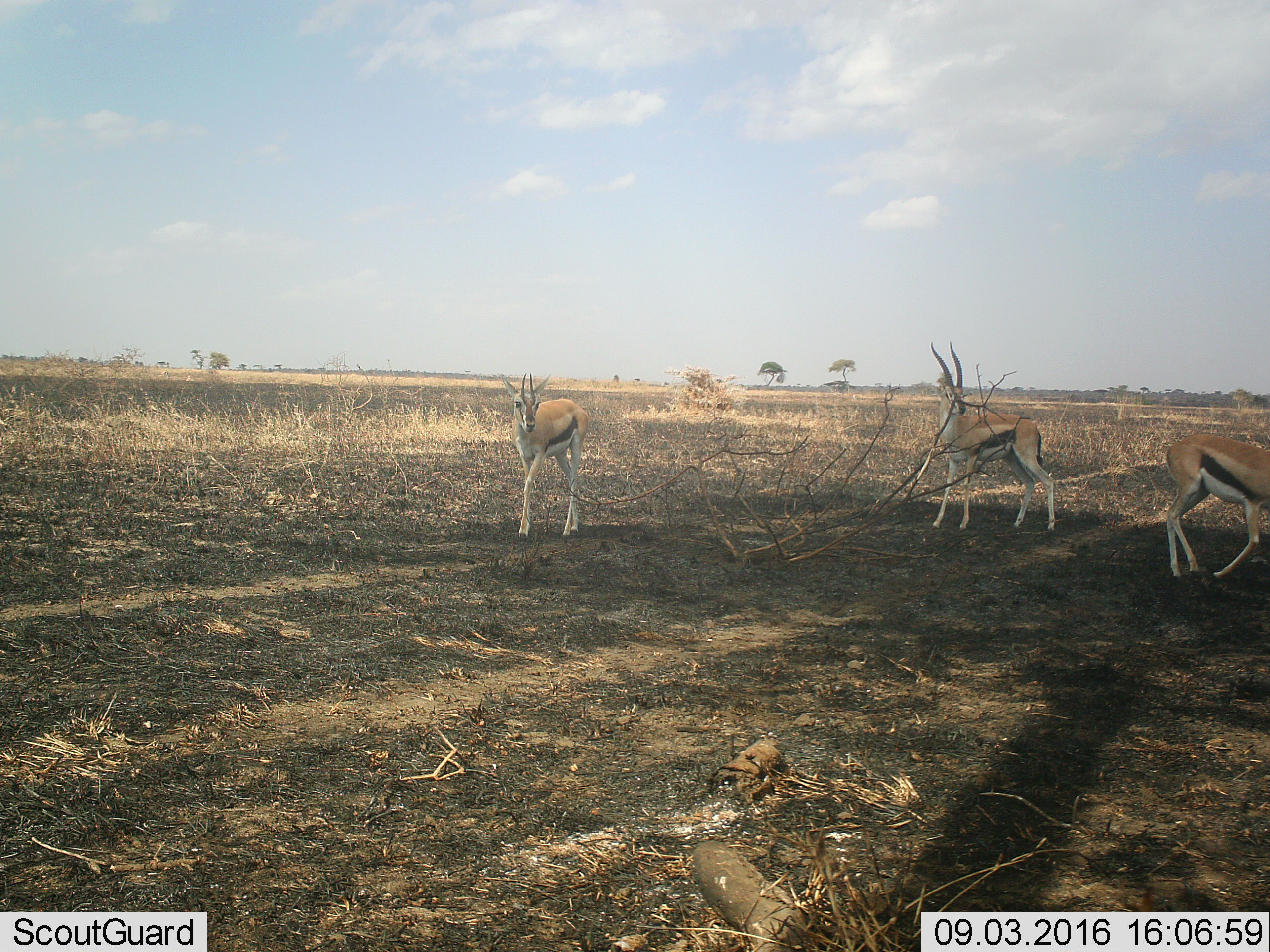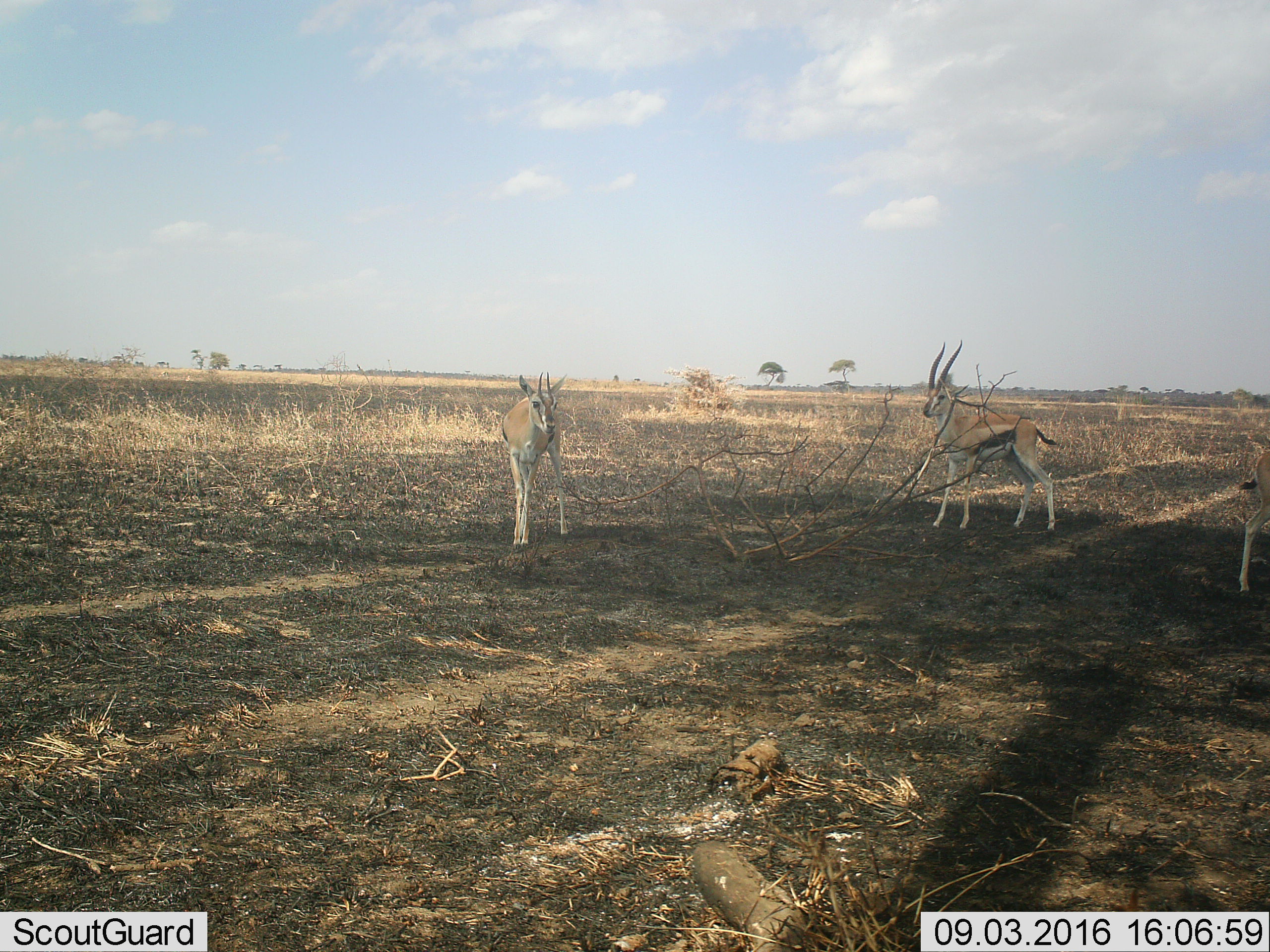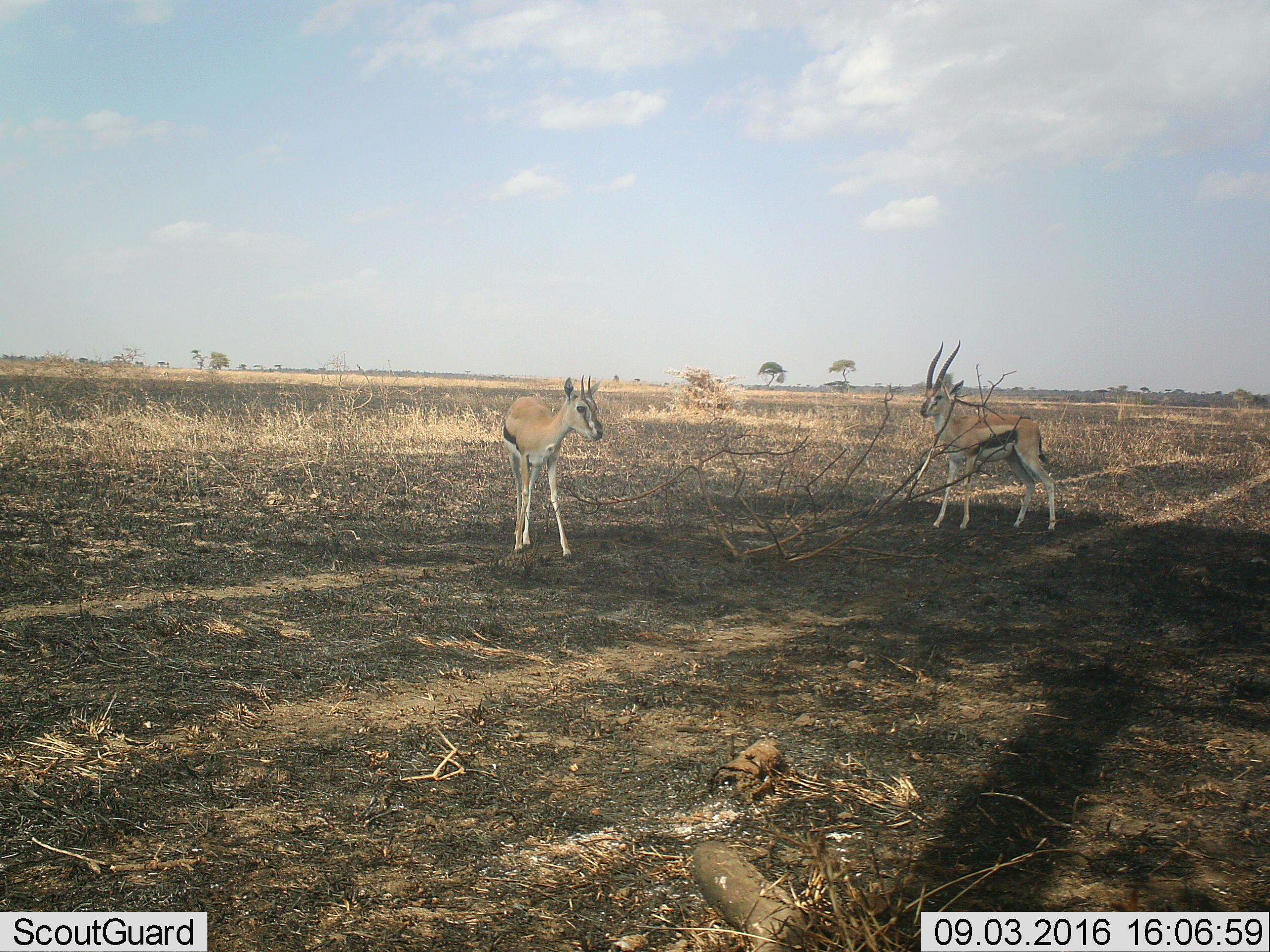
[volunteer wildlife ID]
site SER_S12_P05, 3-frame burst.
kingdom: Animalia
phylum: Chordata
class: Mammalia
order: Artiodactyla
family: Bovidae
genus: Eudorcas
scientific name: Eudorcas thomsonii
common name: thomson's gazelle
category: gazellethomsons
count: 3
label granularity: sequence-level